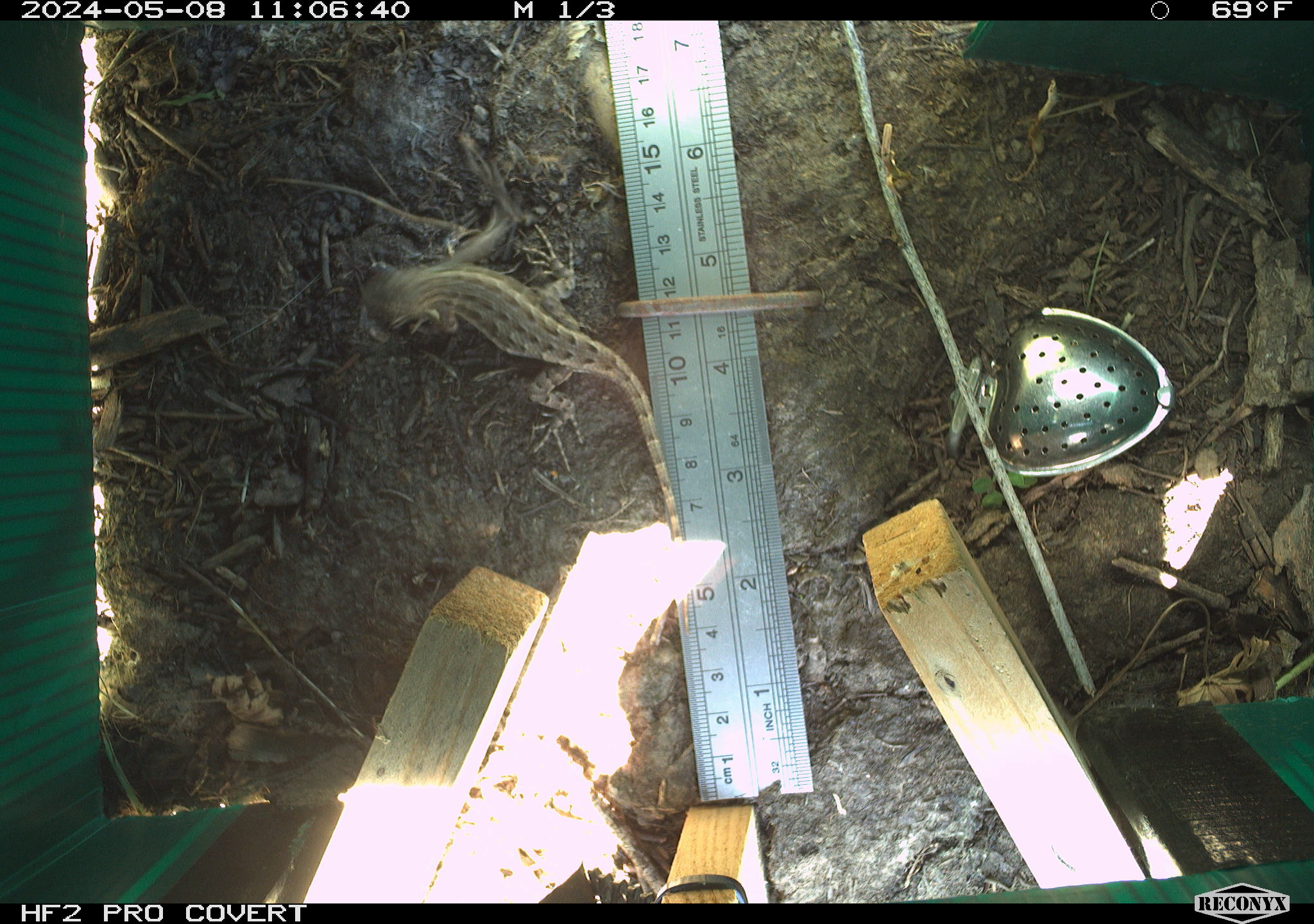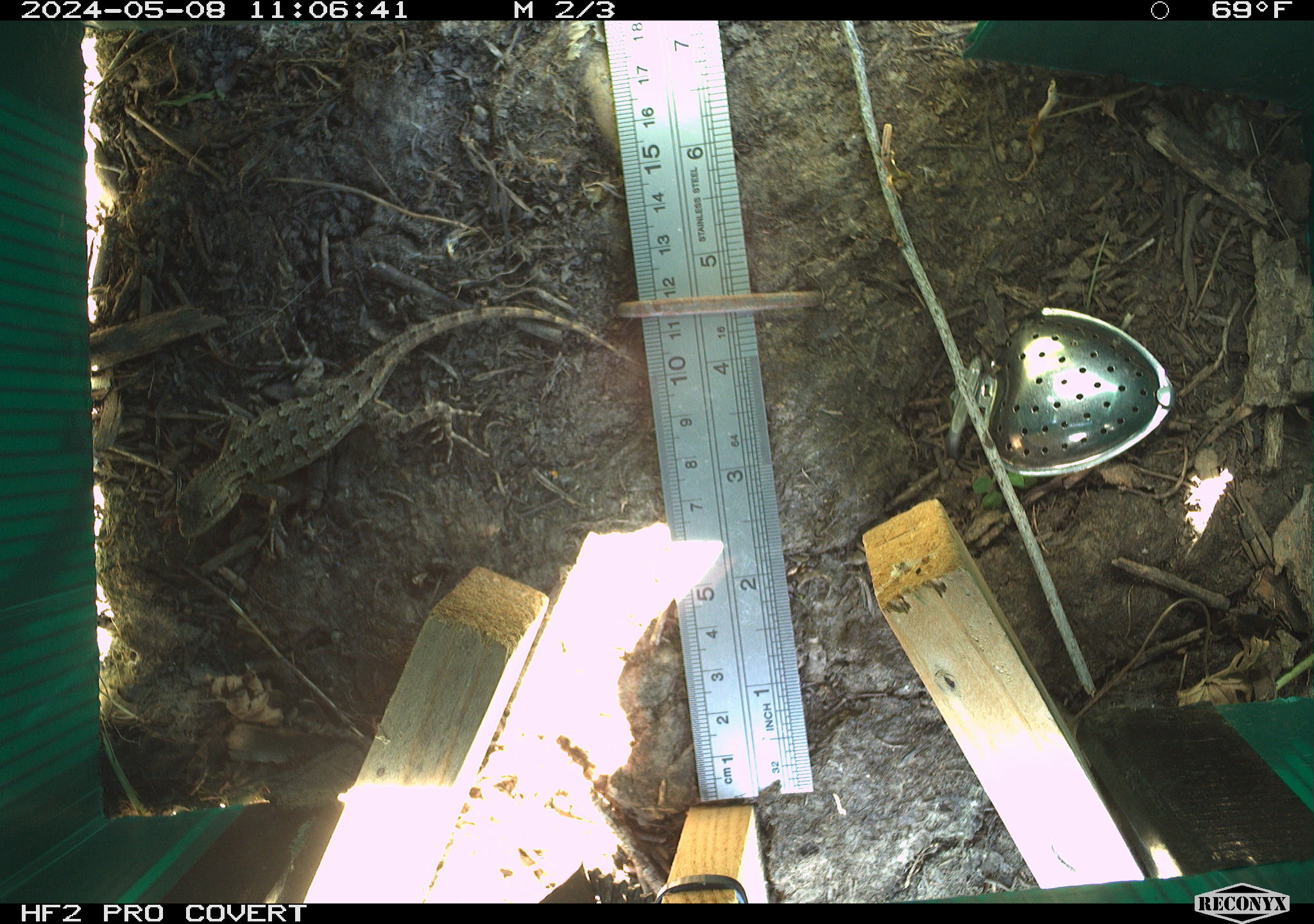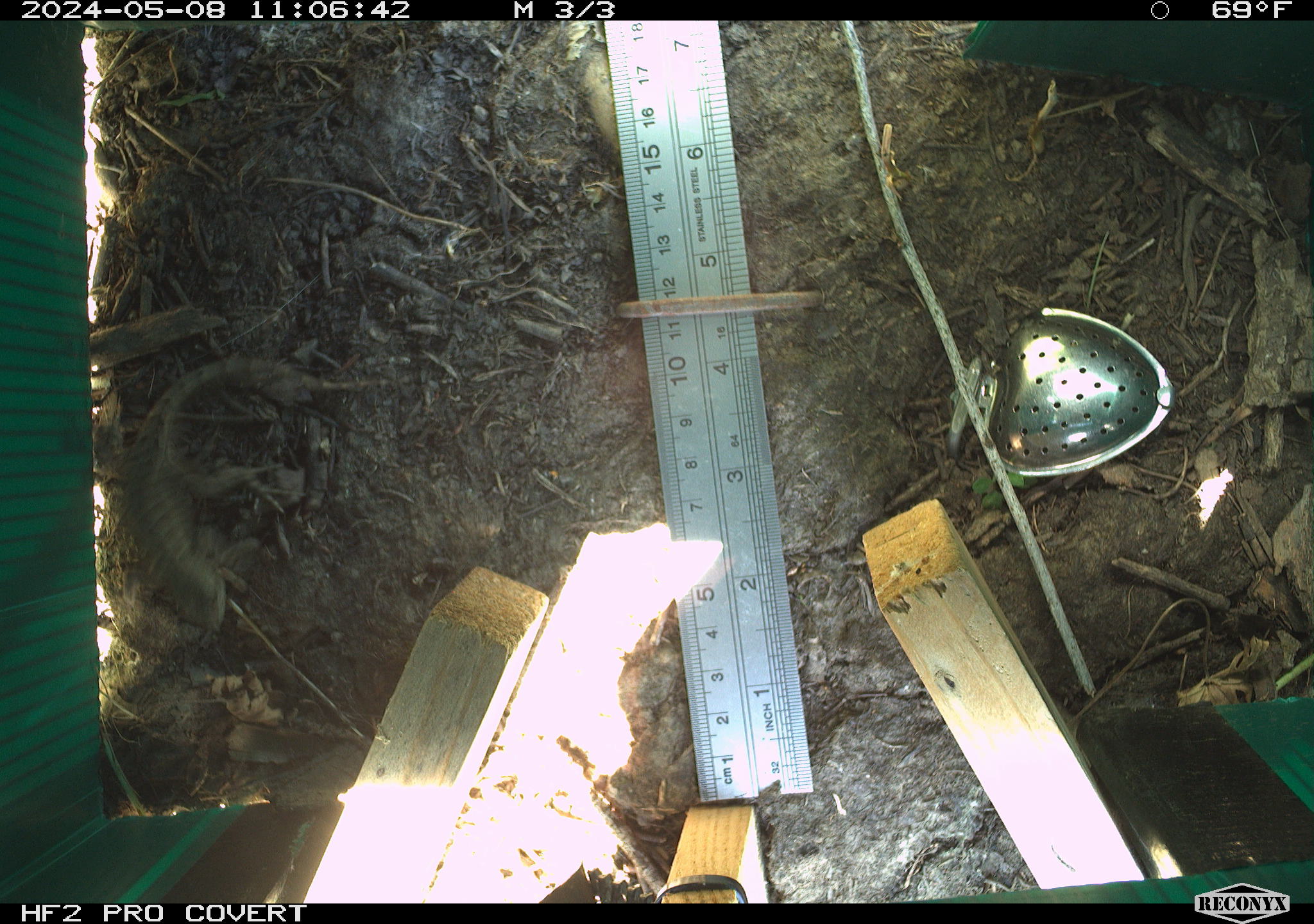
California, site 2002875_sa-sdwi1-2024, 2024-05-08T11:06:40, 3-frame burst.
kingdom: Animalia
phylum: Chordata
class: Reptilia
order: Squamata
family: Phrynosomatidae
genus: Sceloporus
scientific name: Sceloporus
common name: spiny lizards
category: sceloporus species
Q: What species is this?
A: Sceloporus species (spiny lizards) (Sceloporus).